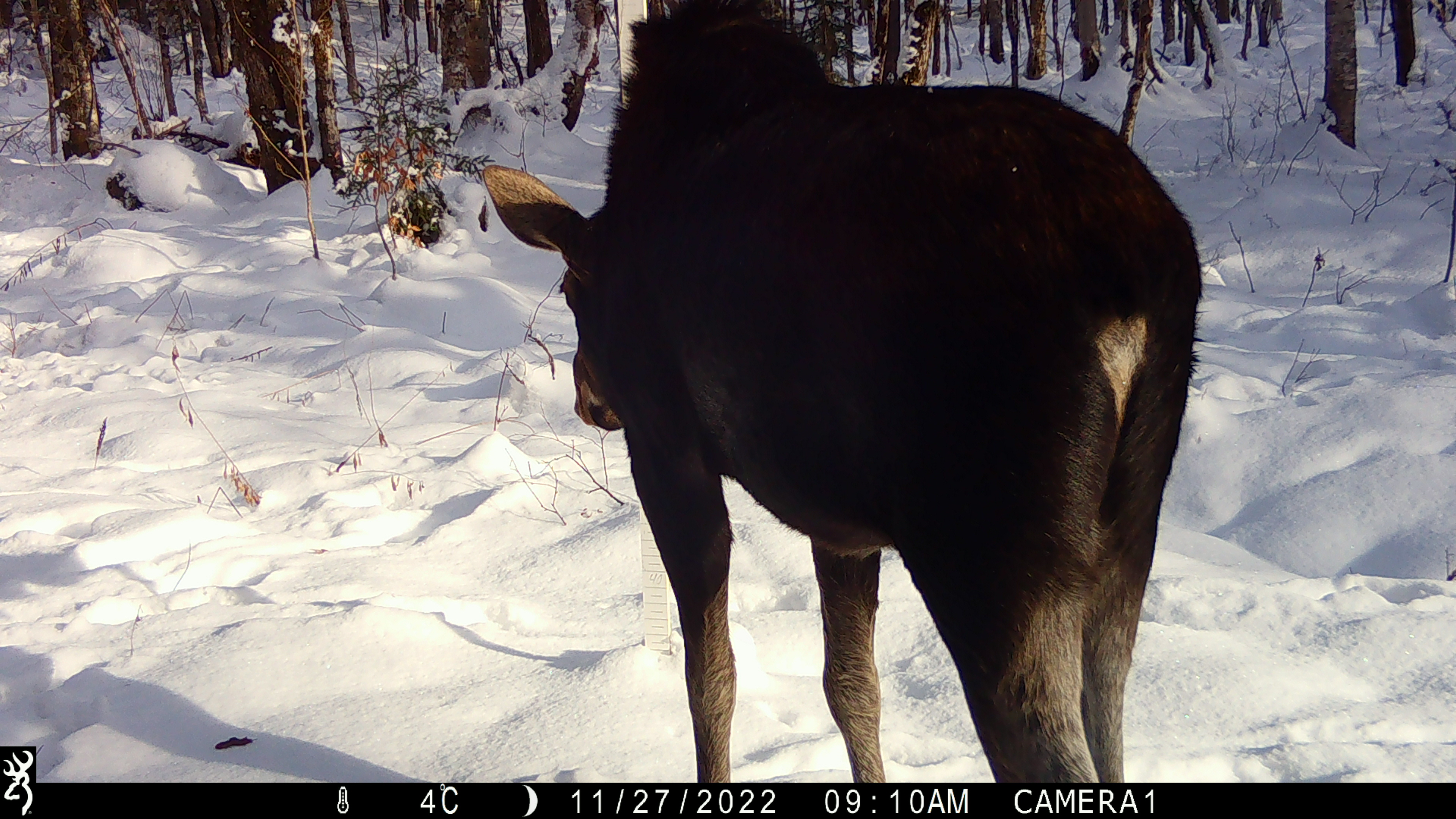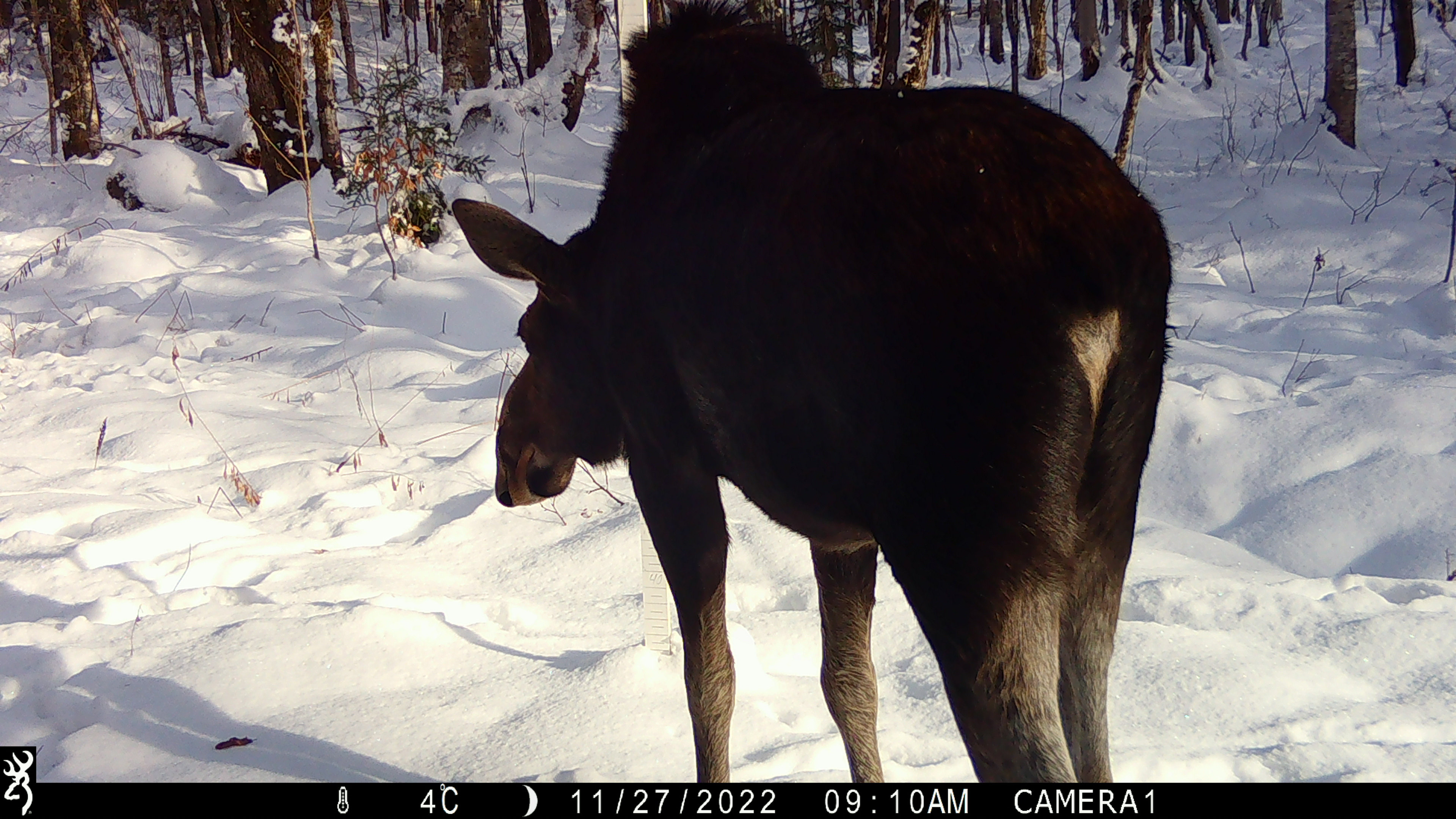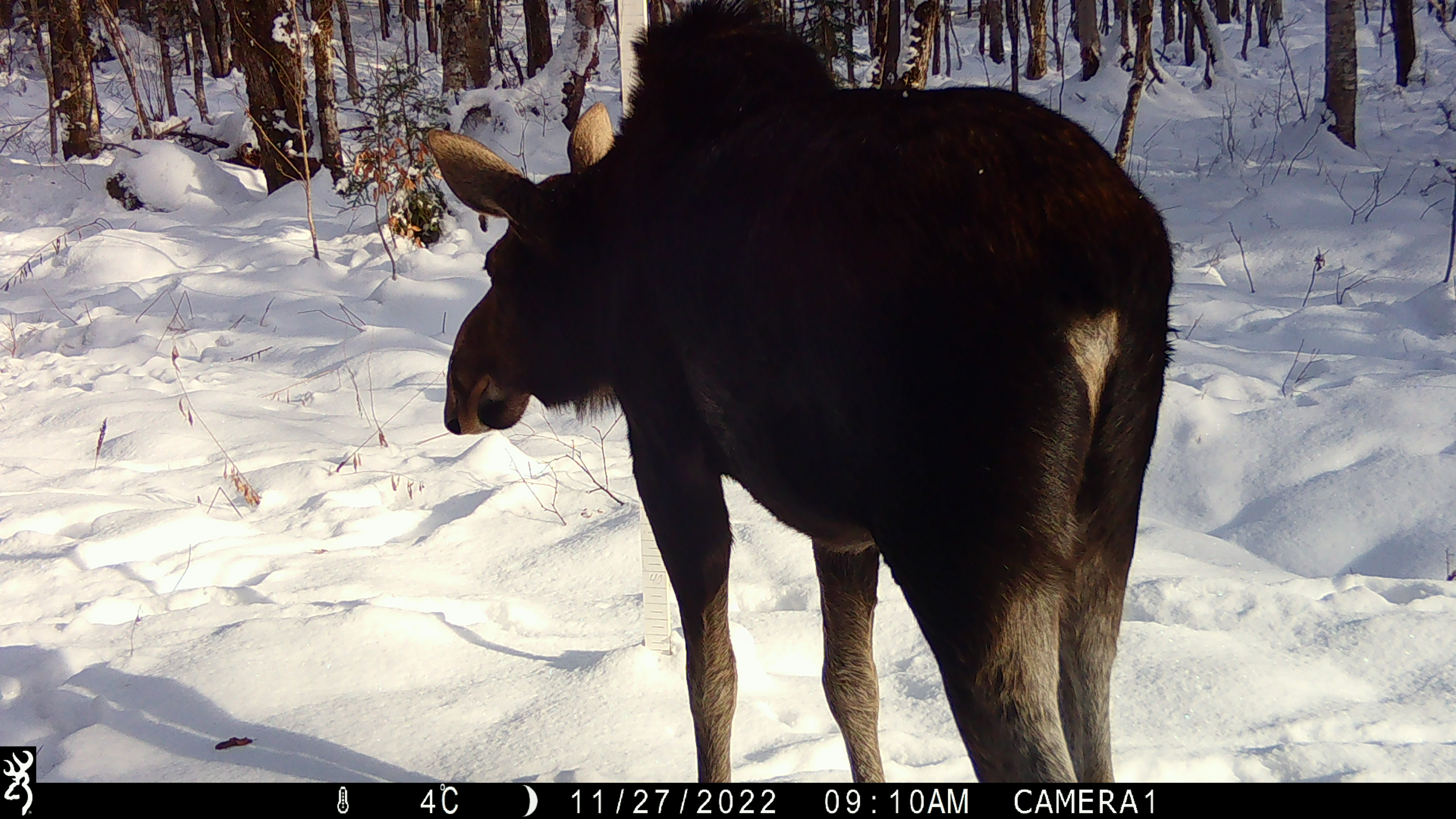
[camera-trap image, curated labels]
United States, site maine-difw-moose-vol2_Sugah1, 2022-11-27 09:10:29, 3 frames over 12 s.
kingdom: Animalia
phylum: Chordata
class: Mammalia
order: Artiodactyla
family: Cervidae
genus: Alces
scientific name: Alces alces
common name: moose